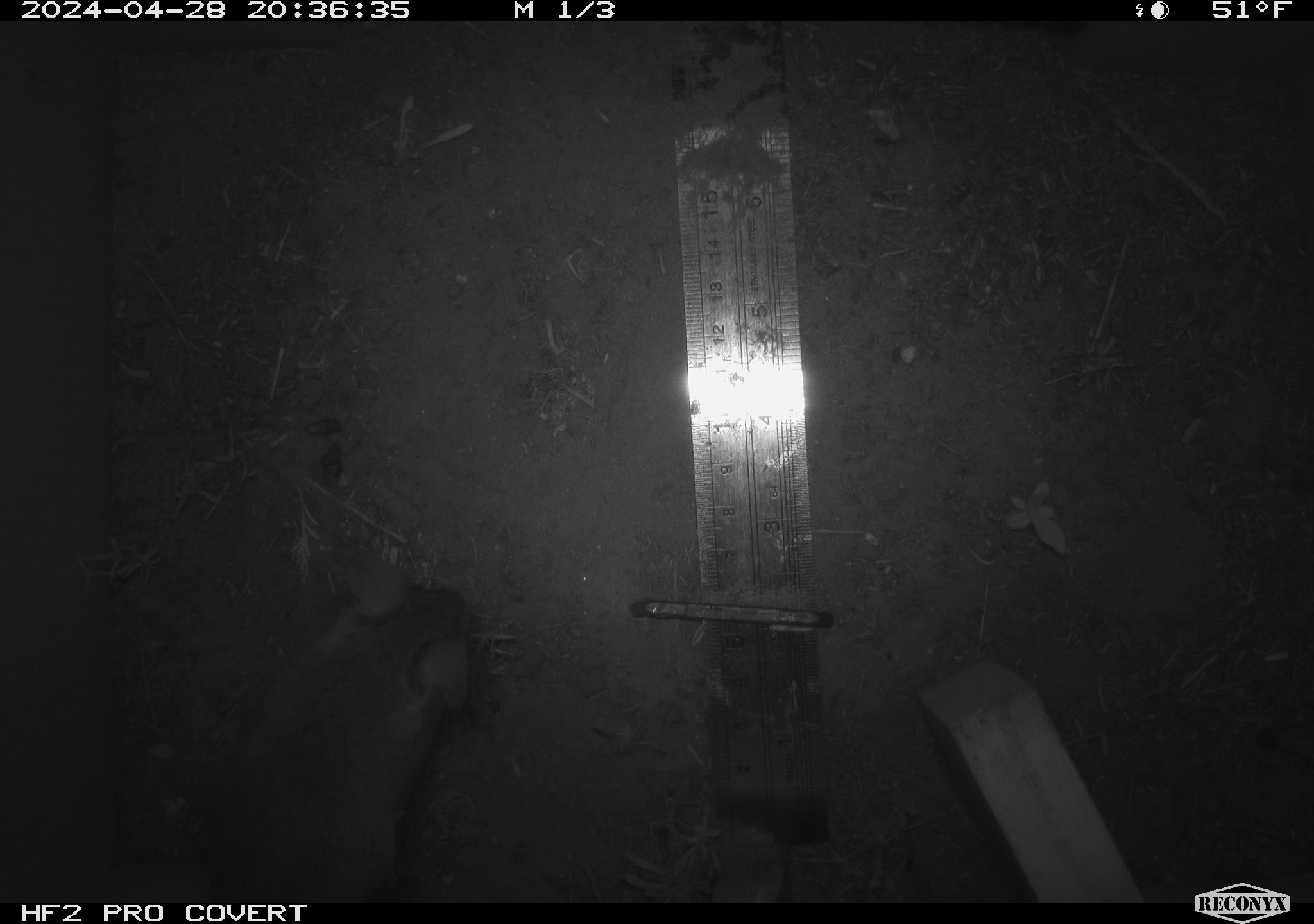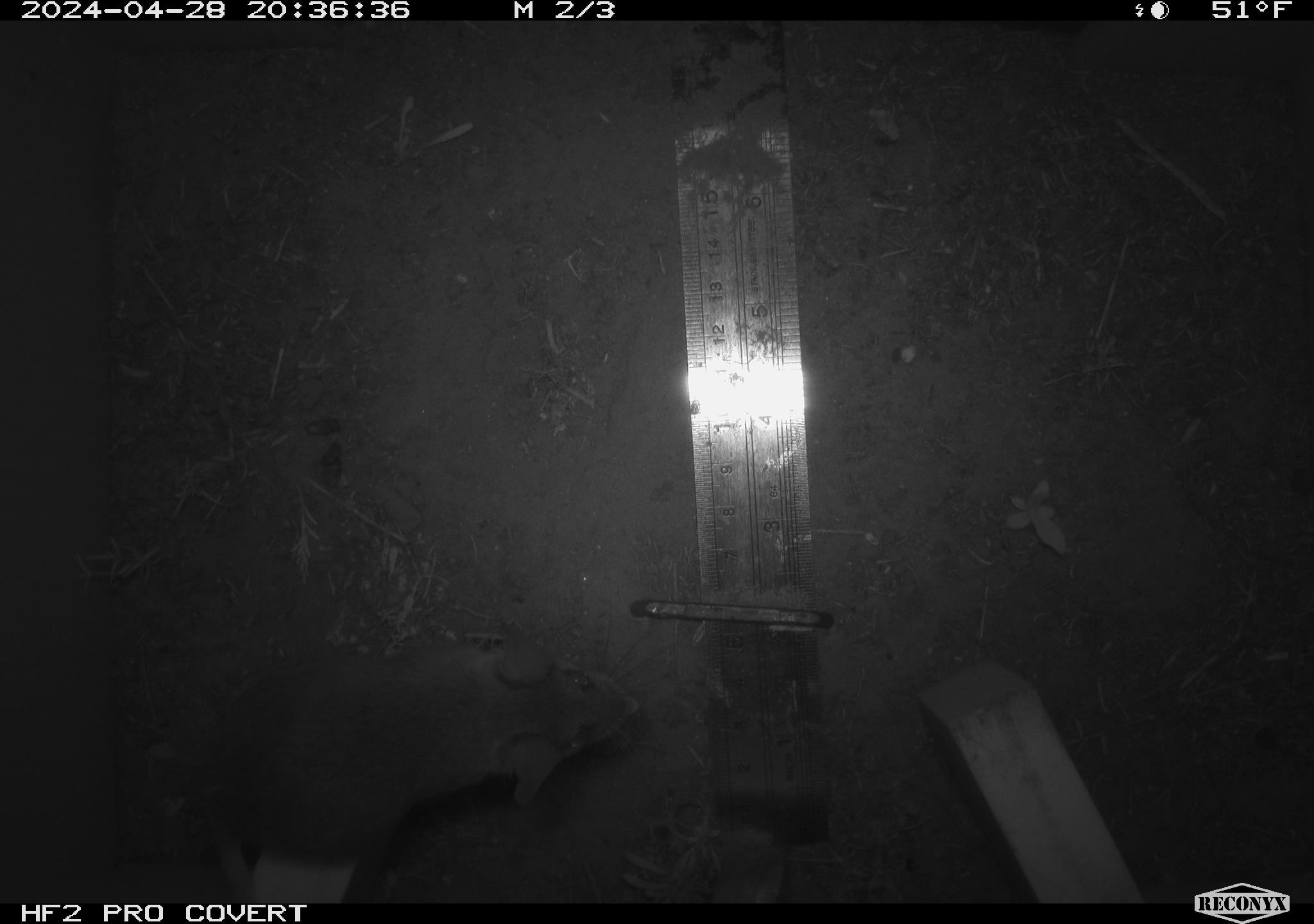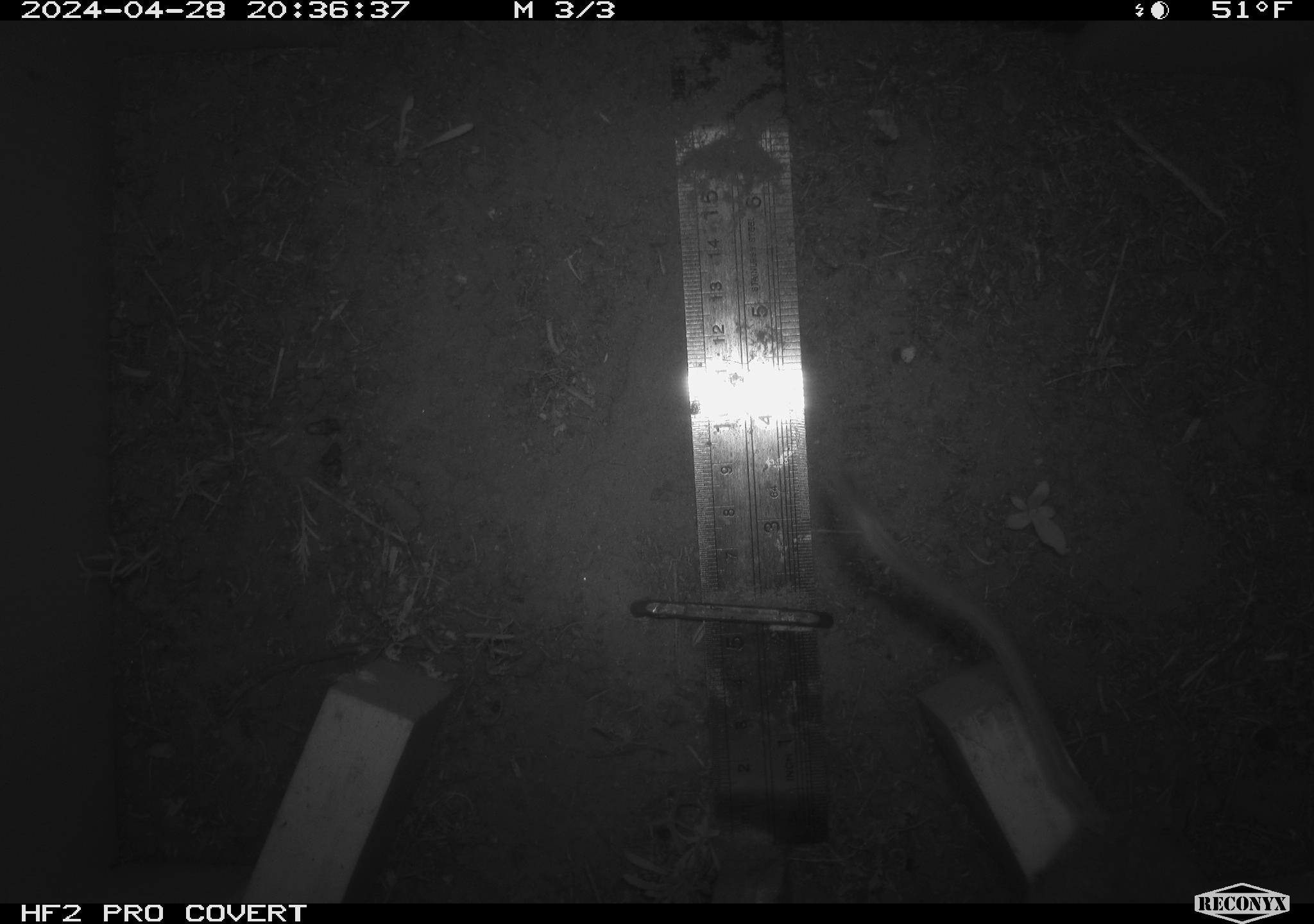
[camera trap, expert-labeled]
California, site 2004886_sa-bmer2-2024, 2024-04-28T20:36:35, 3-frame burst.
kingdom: Animalia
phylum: Chordata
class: Mammalia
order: Rodentia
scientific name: Rodentia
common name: mouse species